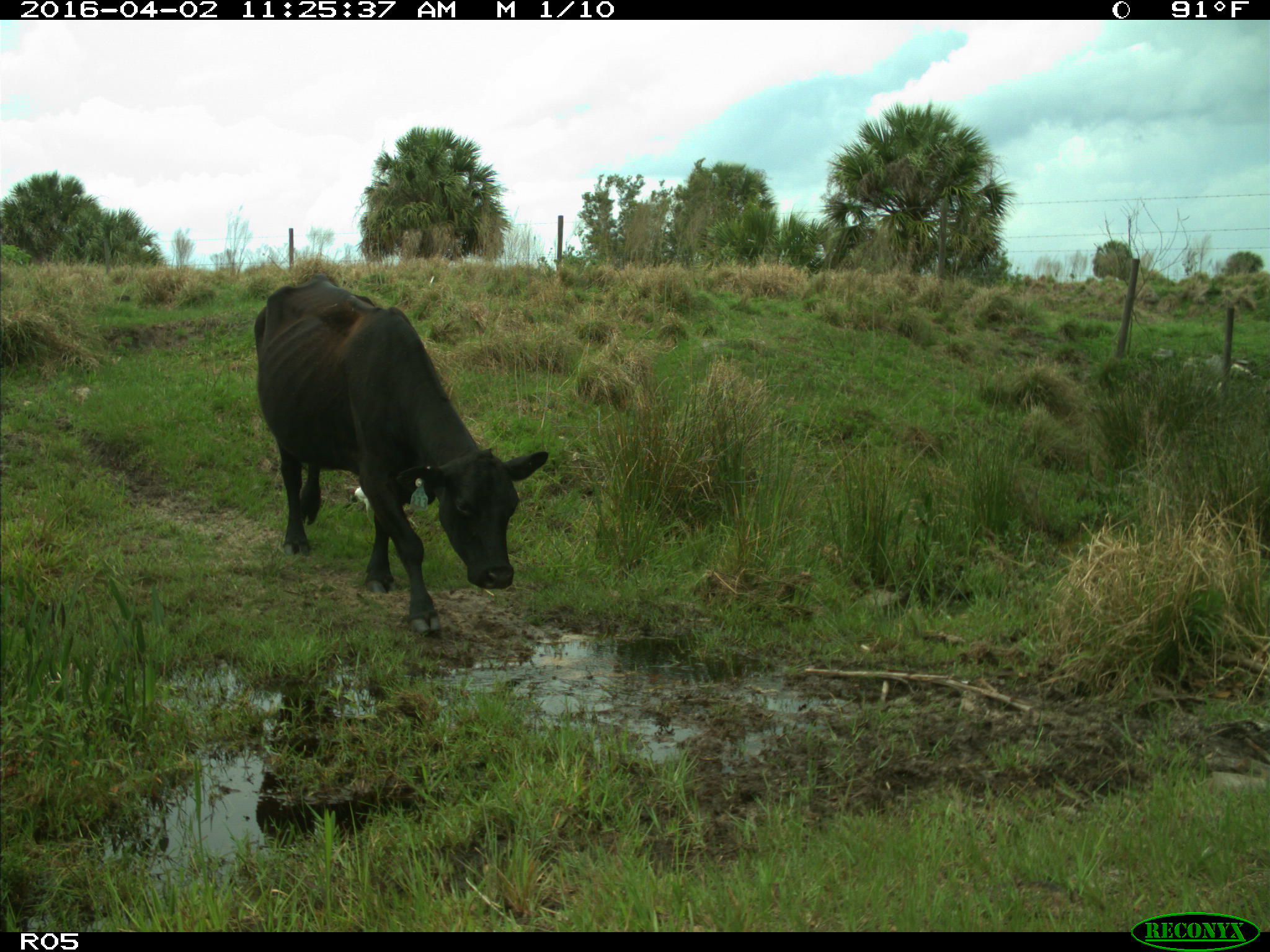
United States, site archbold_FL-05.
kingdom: Animalia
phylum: Chordata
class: Mammalia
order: Artiodactyla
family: Bovidae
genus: Bos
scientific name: Bos taurus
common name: domestic cow